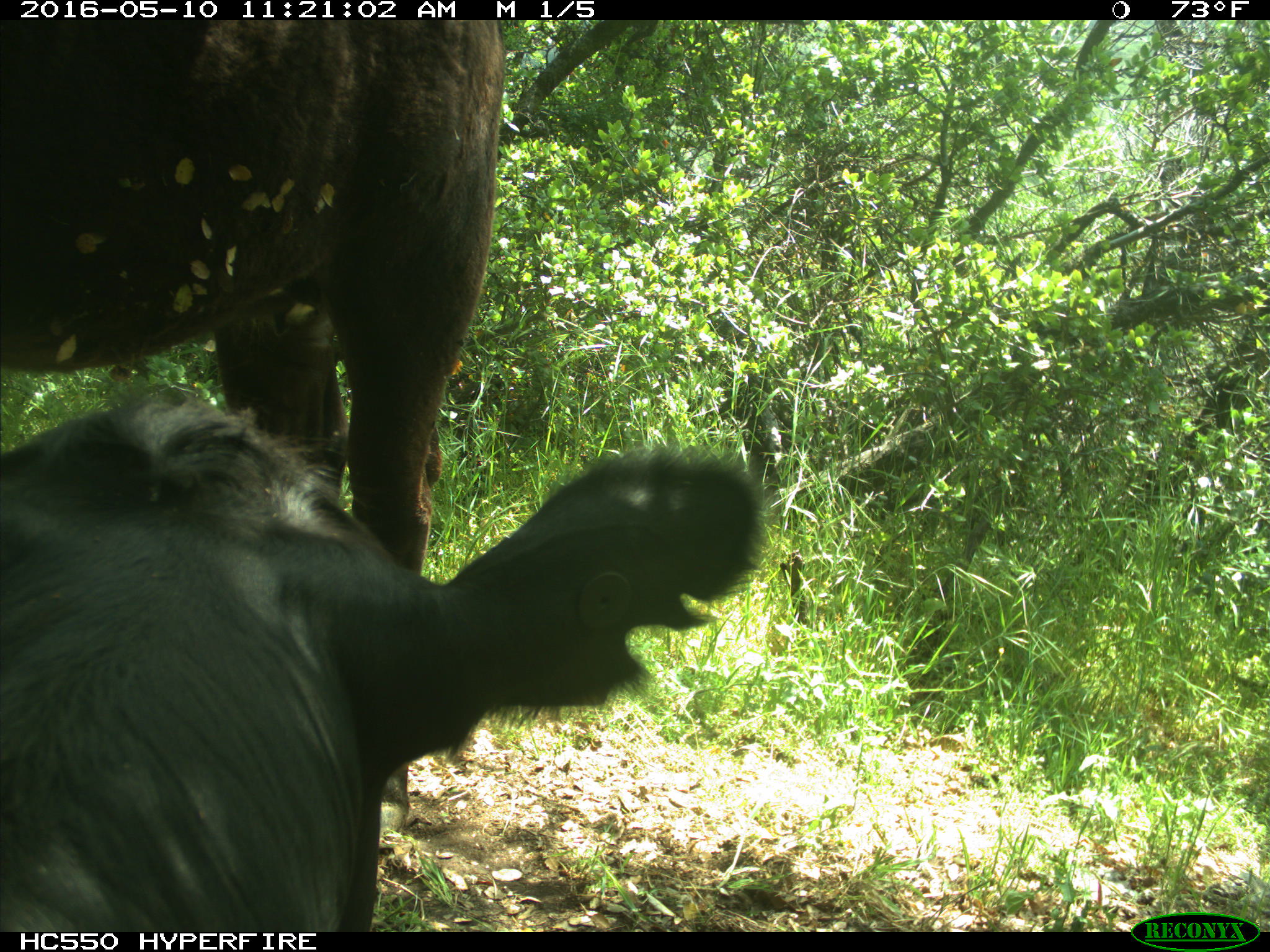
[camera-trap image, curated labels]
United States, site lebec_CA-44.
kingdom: Animalia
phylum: Chordata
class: Mammalia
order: Artiodactyla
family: Bovidae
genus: Bos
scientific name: Bos taurus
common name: domestic cow